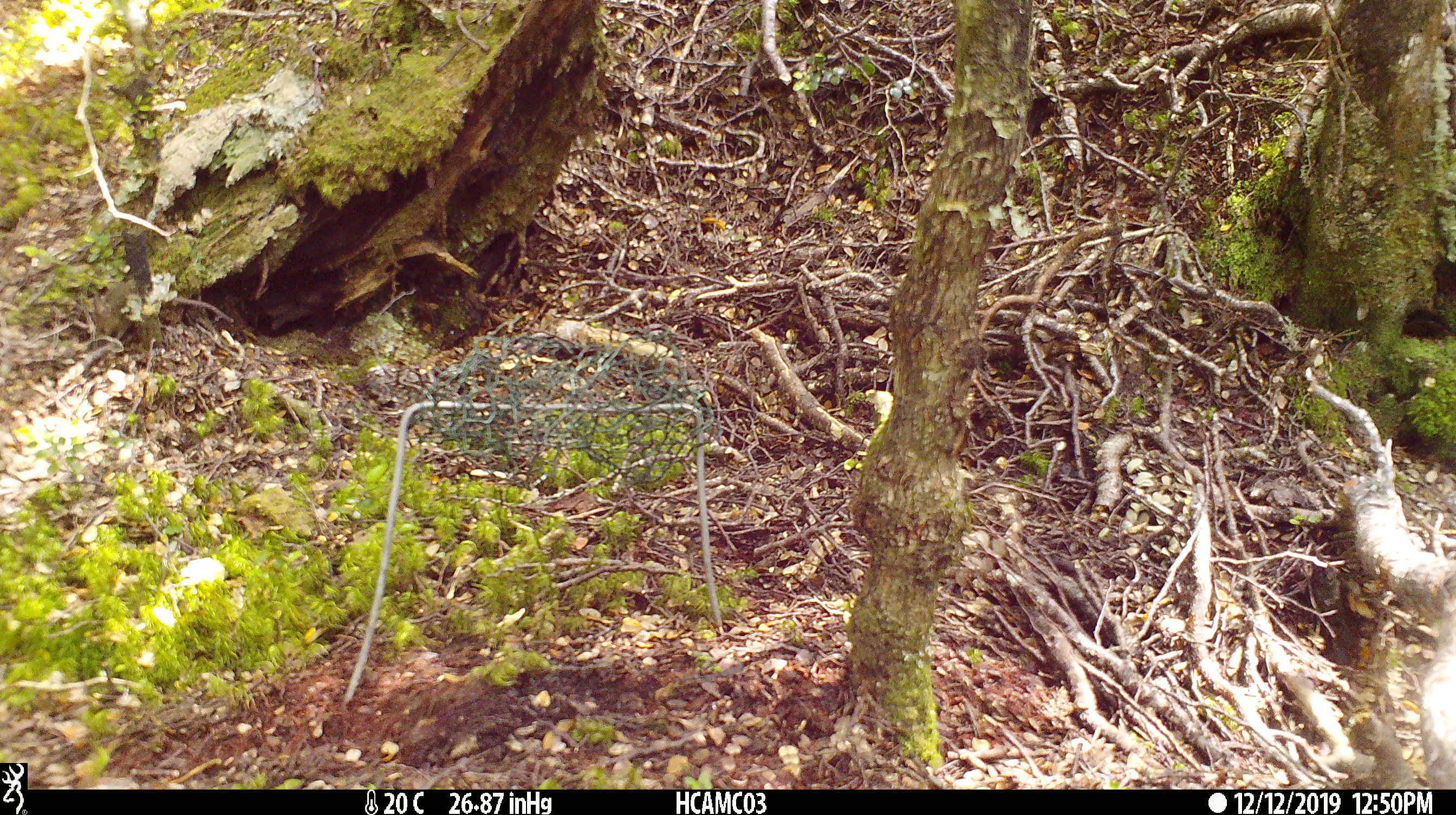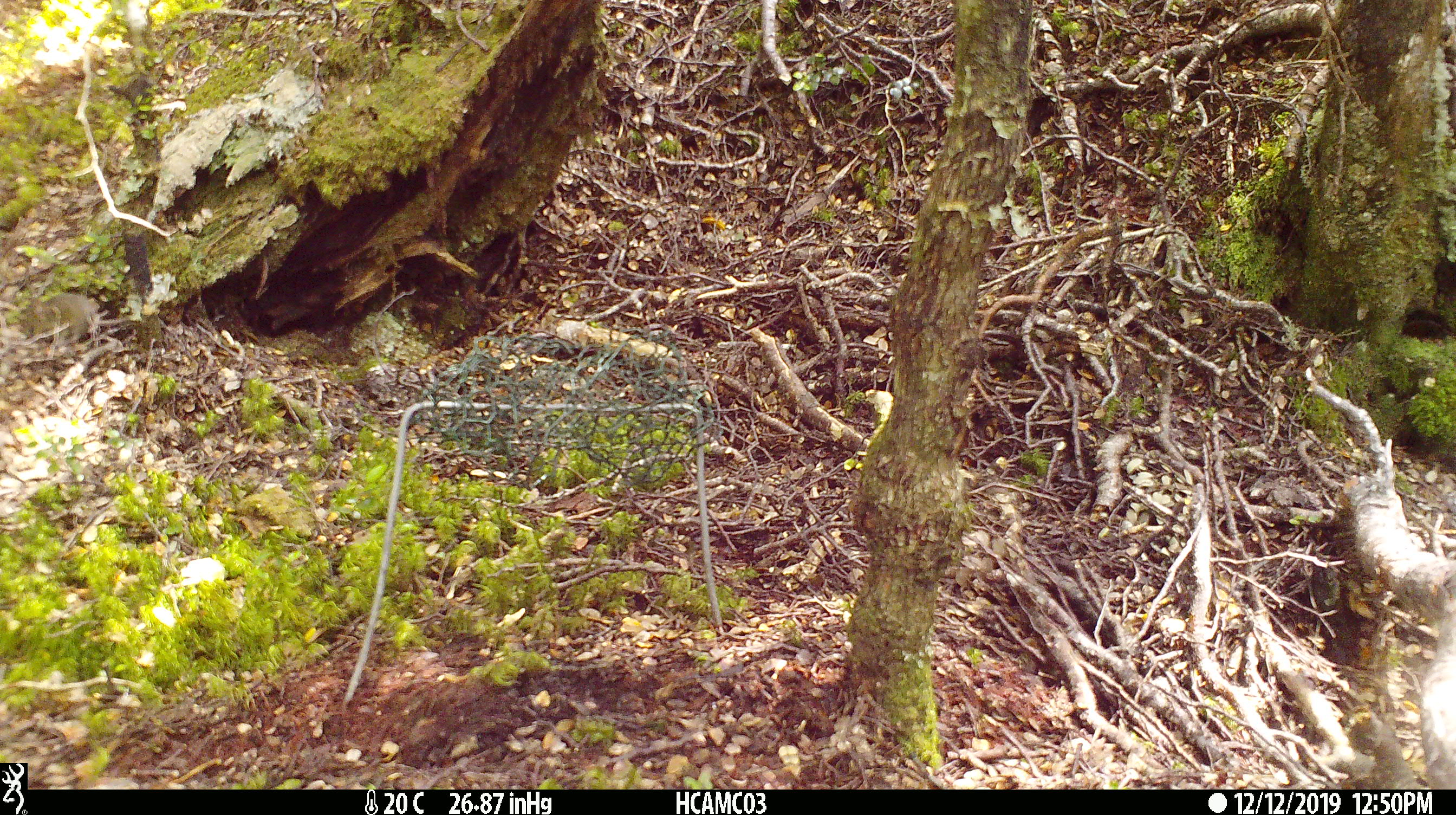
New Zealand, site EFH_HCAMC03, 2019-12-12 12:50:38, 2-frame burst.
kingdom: Animalia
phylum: Chordata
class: Mammalia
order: Rodentia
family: Muridae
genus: Mus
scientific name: Mus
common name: mouse